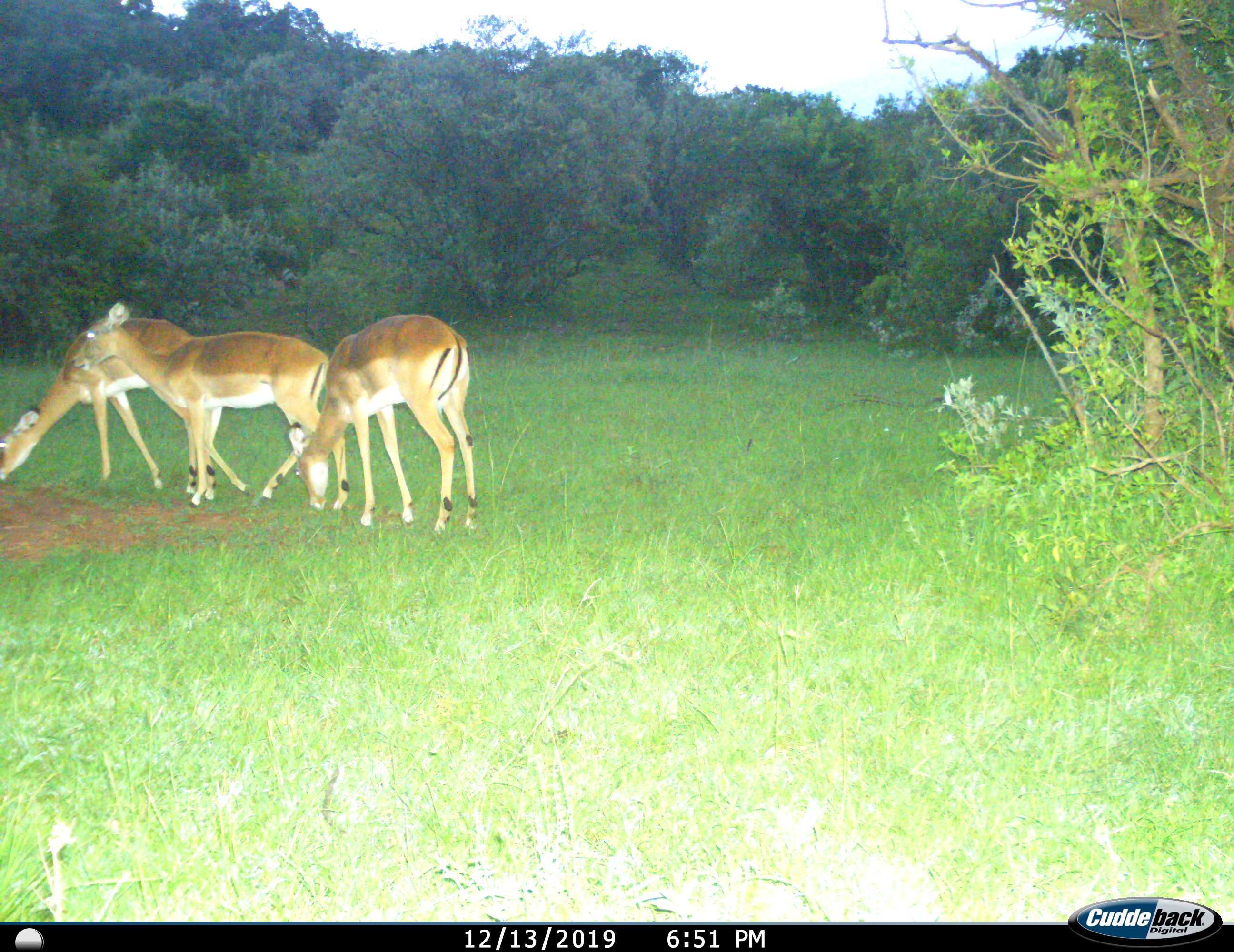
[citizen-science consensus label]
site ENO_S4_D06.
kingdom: Animalia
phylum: Chordata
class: Mammalia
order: Artiodactyla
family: Bovidae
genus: Aepyceros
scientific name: Aepyceros melampus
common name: impala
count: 3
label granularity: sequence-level